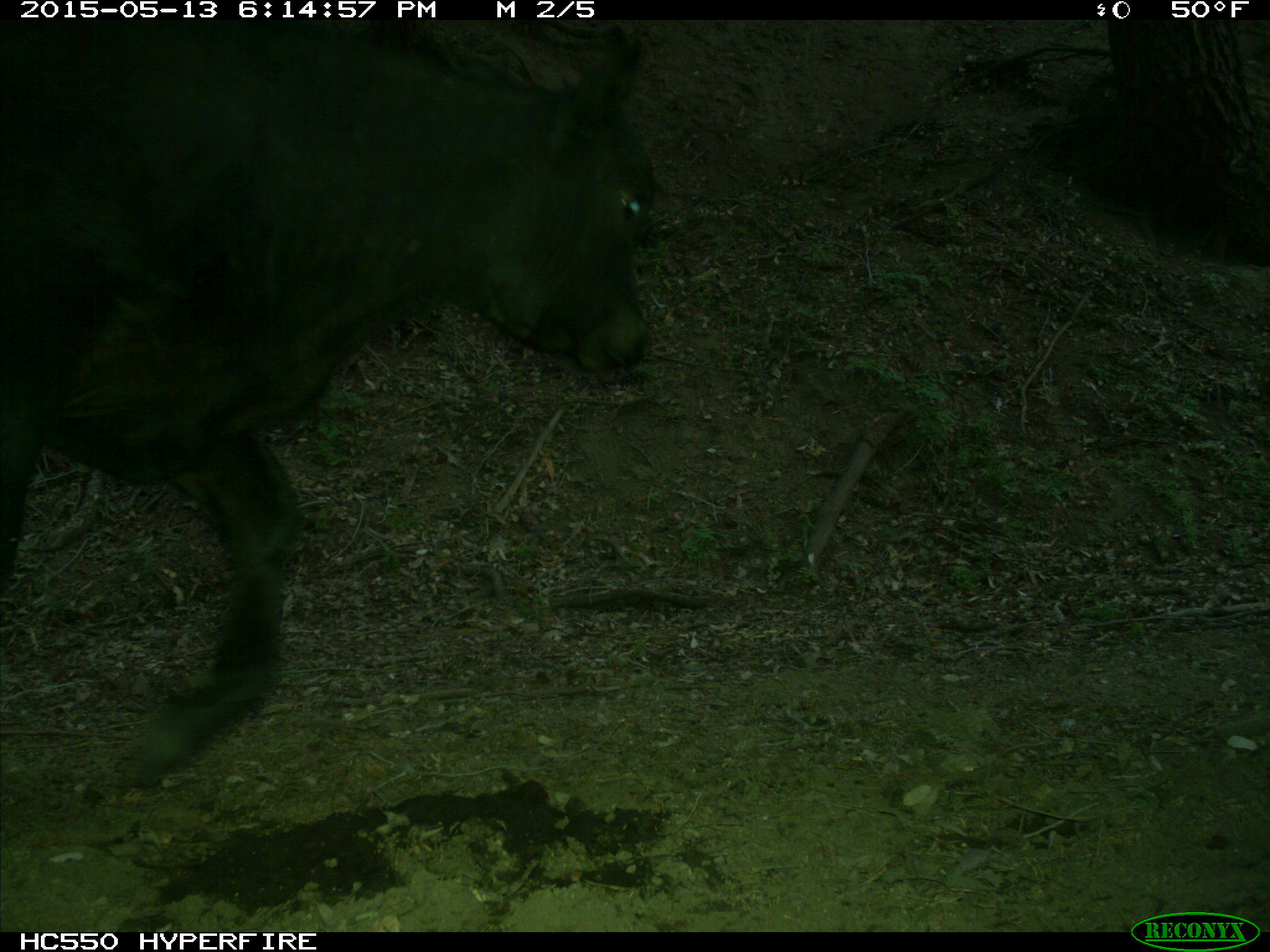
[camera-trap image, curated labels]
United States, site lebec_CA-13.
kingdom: Animalia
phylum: Chordata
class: Mammalia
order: Artiodactyla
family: Bovidae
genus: Bos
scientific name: Bos taurus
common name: domestic cow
Bos taurus (domestic cow).